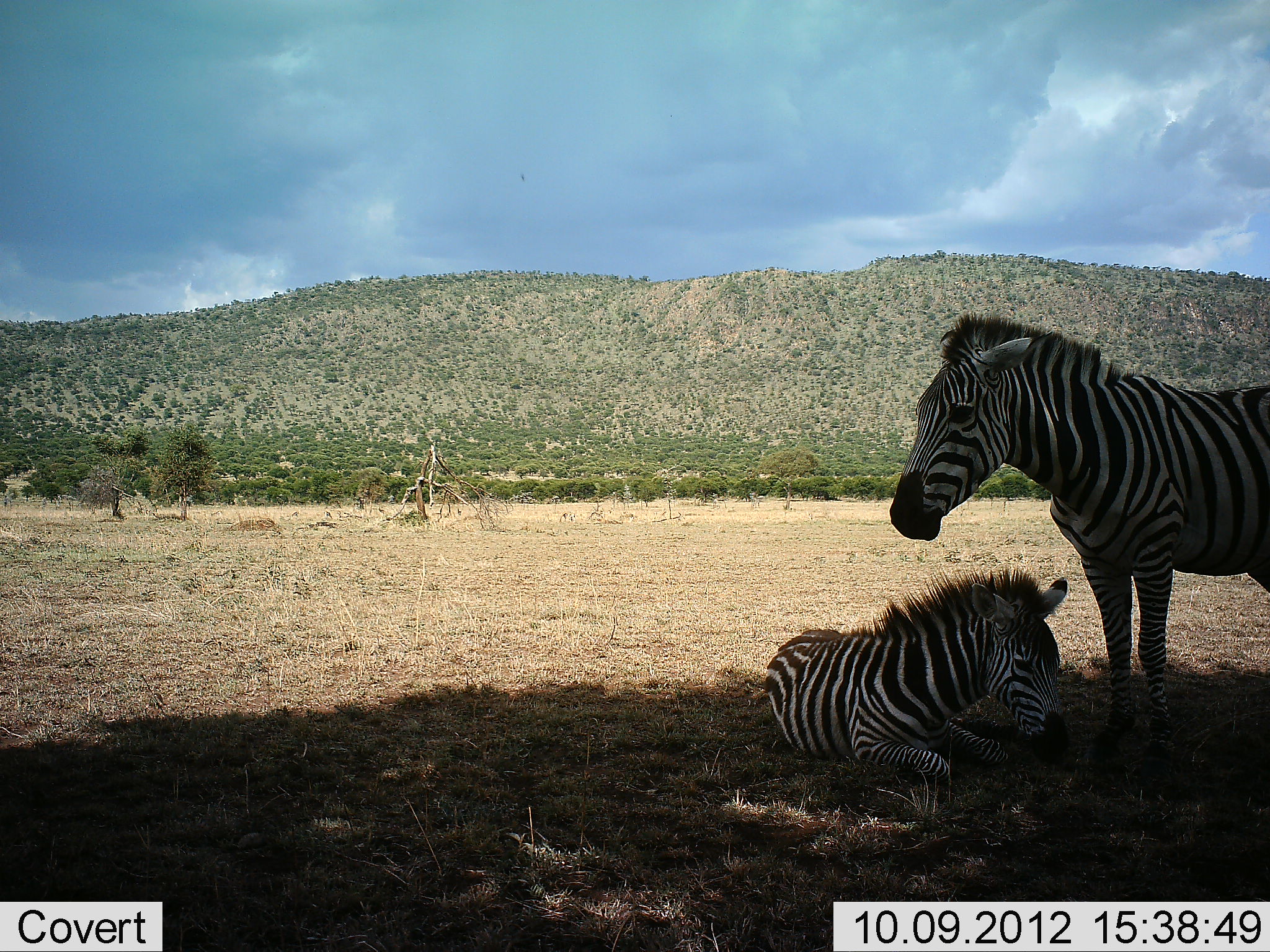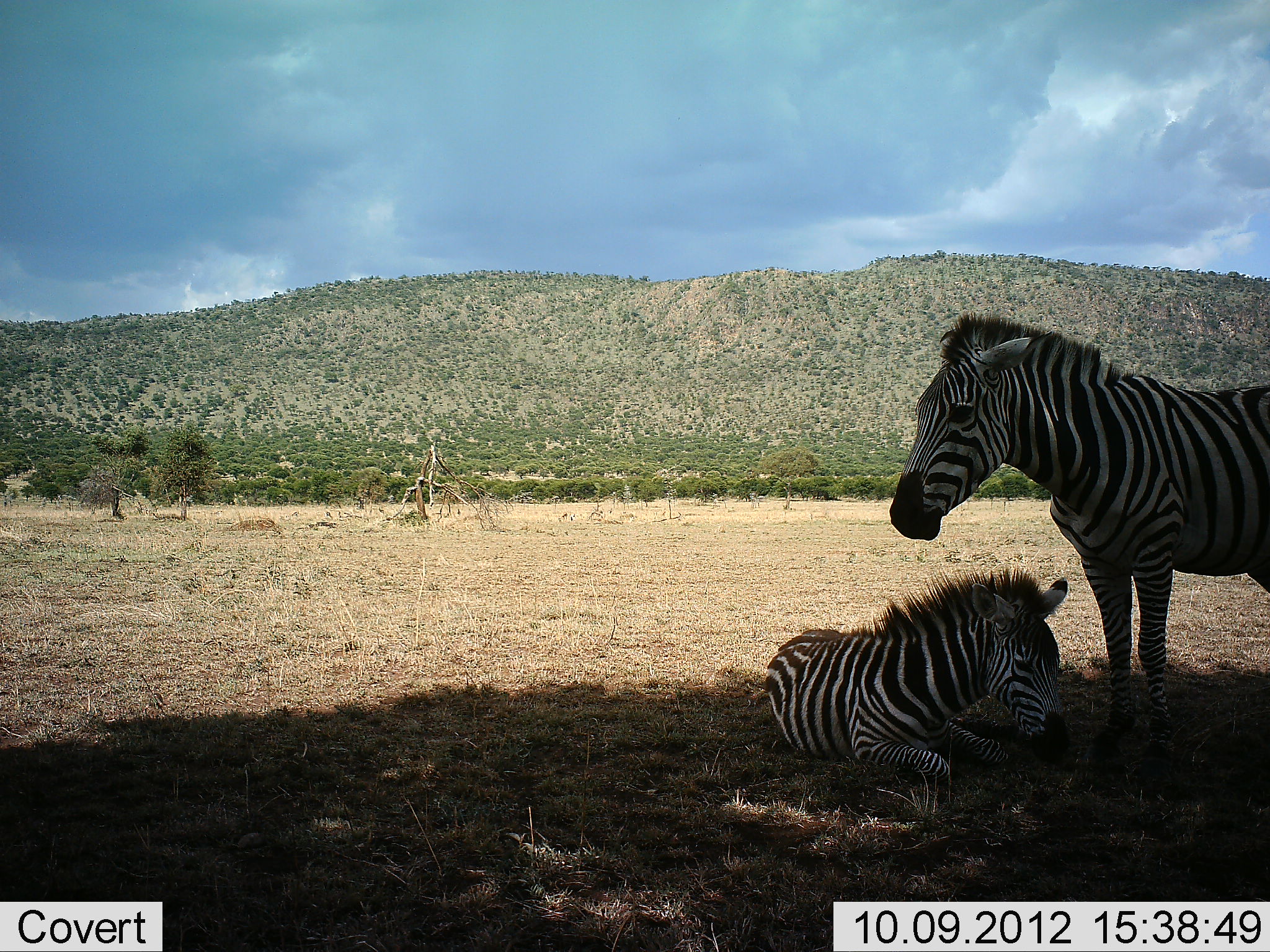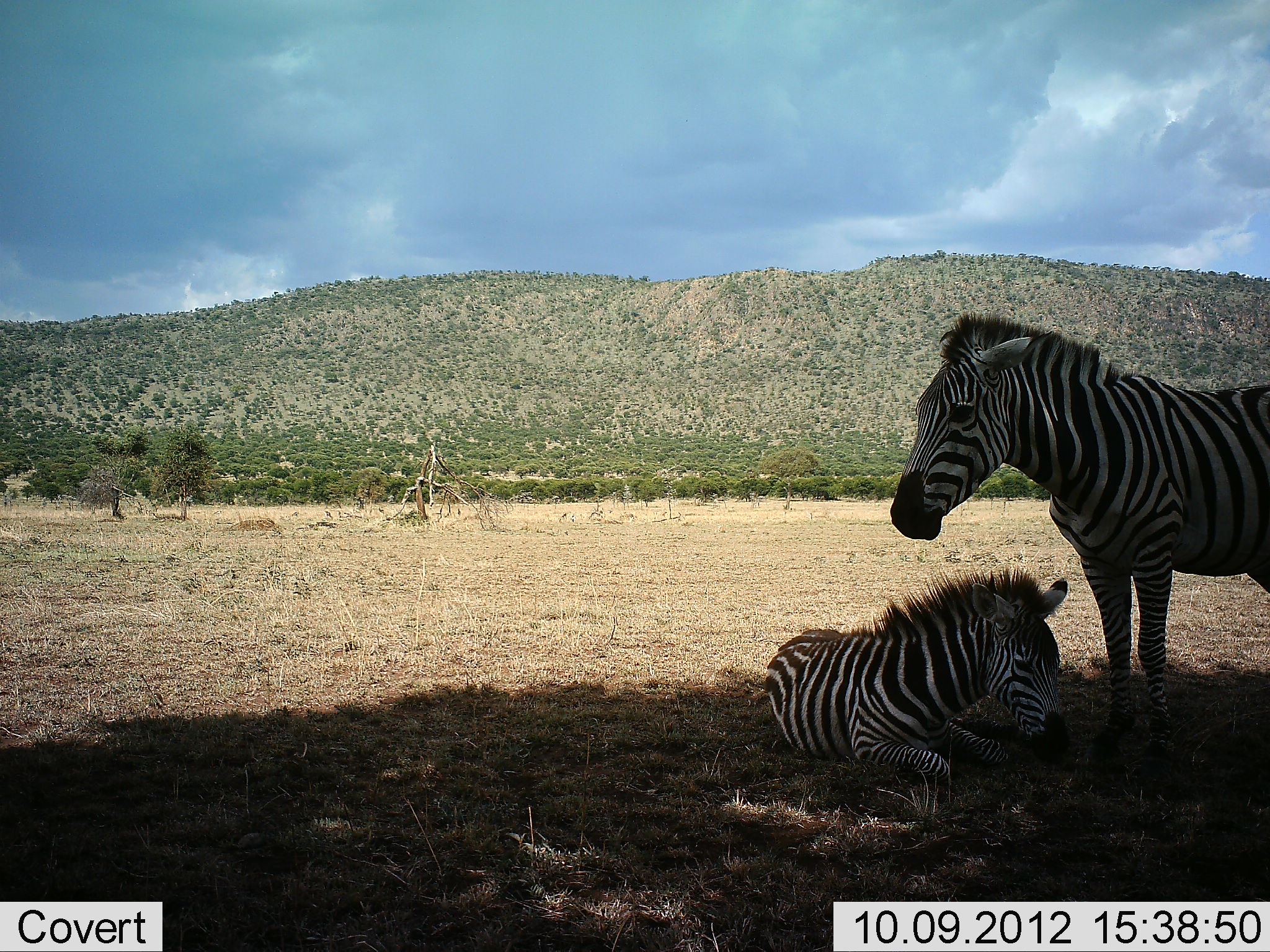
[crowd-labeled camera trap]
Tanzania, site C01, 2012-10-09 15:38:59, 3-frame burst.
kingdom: Animalia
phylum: Chordata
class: Mammalia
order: Perissodactyla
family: Equidae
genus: Equus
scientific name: Equus quagga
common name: plains zebra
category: zebra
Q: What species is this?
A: Zebra (plains zebra) (Equus quagga).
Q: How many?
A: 2.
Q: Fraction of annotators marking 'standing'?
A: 100%.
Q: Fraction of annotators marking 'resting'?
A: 100%.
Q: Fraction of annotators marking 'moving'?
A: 0%.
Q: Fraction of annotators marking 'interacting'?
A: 0%.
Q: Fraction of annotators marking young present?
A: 70%.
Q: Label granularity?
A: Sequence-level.